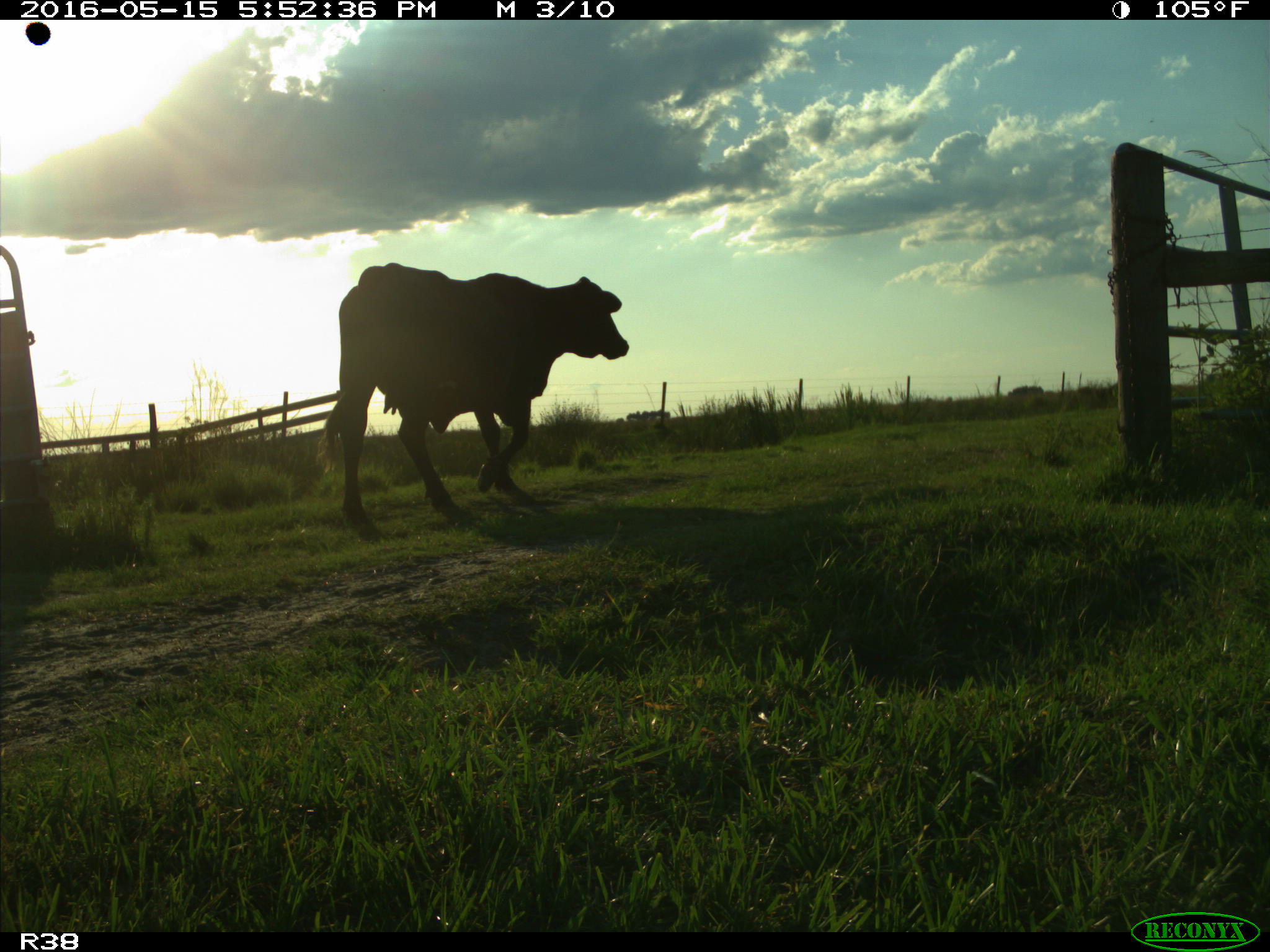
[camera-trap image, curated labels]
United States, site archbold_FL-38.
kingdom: Animalia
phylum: Chordata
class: Mammalia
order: Artiodactyla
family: Bovidae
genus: Bos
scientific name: Bos taurus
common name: domestic cow